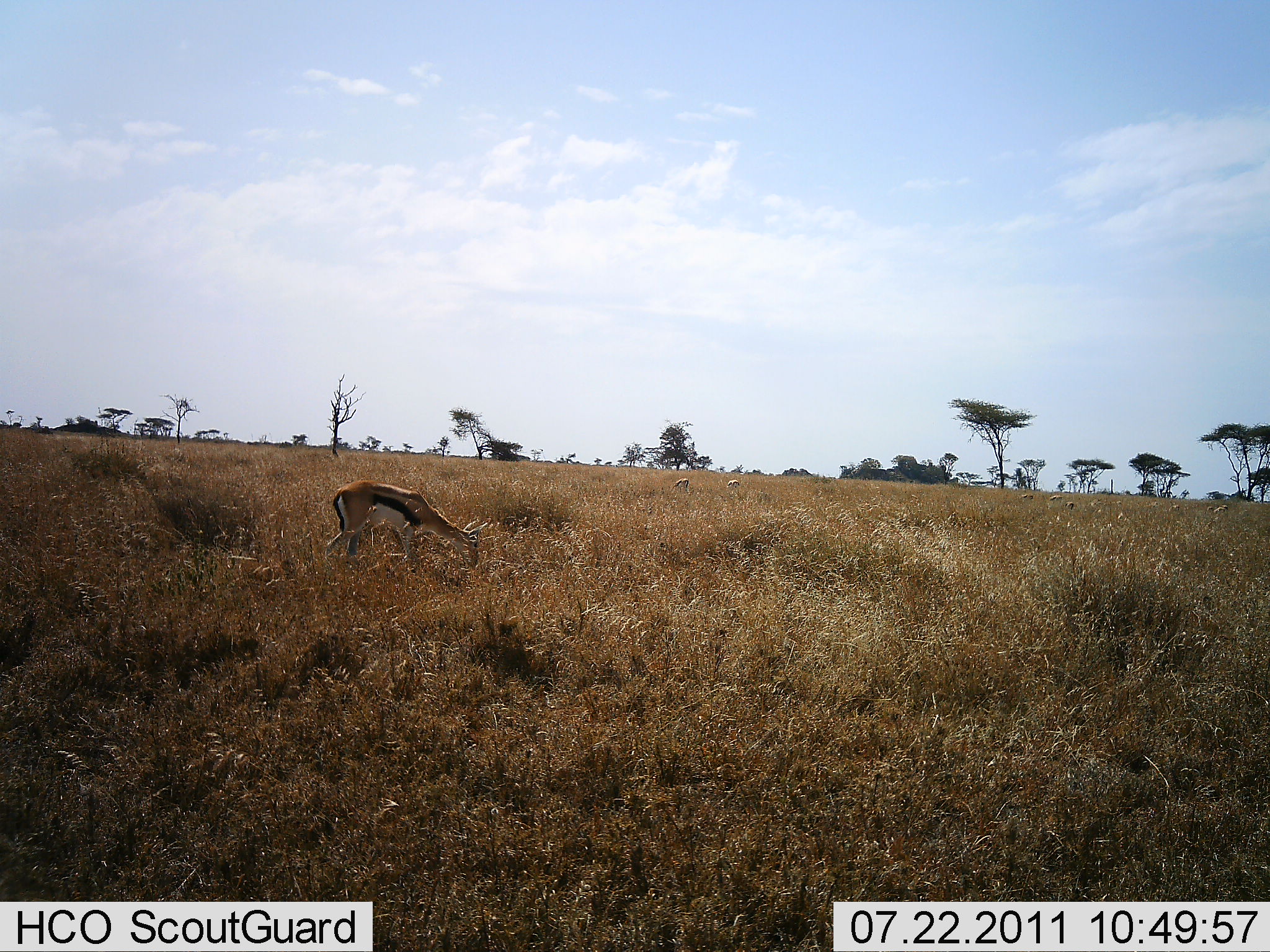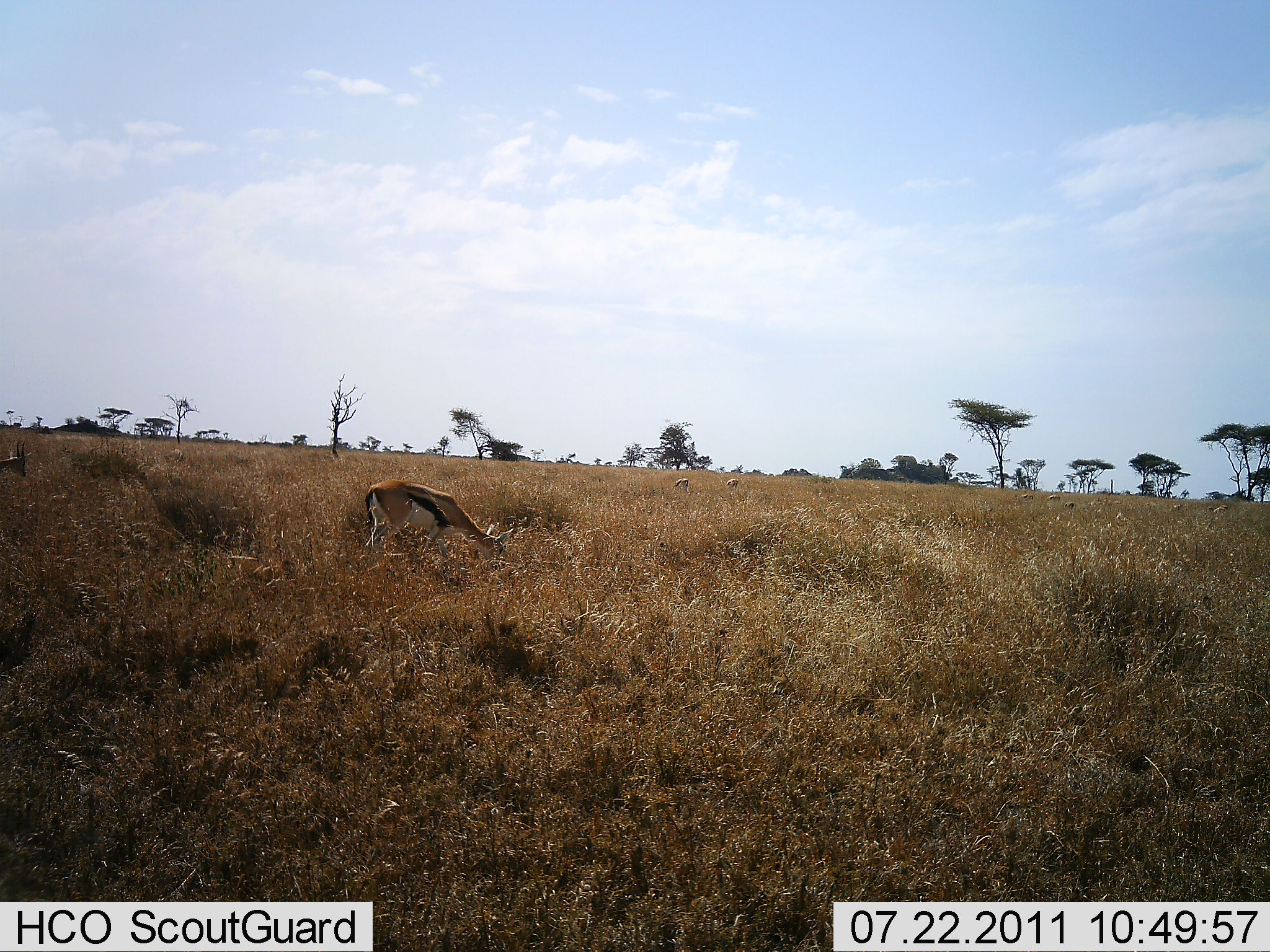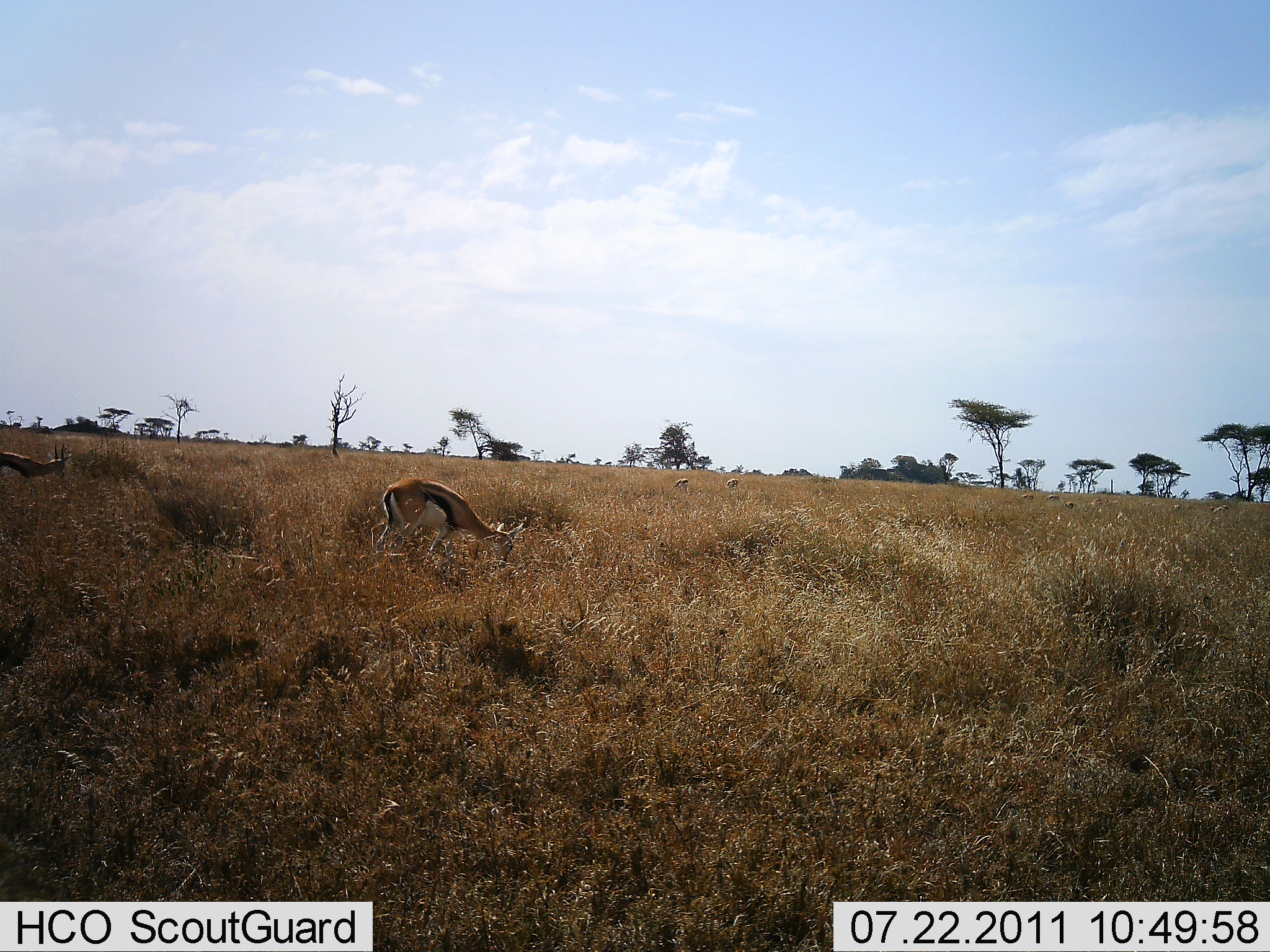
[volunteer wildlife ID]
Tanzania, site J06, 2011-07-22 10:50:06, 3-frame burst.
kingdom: Animalia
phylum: Chordata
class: Mammalia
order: Artiodactyla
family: Bovidae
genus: Eudorcas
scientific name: Eudorcas thomsonii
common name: thomson's gazelle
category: gazellethomsons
Gazellethomsons (thomson's gazelle) (Eudorcas thomsonii), count 2. Behavior (volunteer vote fractions): standing 0%, resting 0%, moving 40%, interacting 0%. Young present (vote fraction): 0%. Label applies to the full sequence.